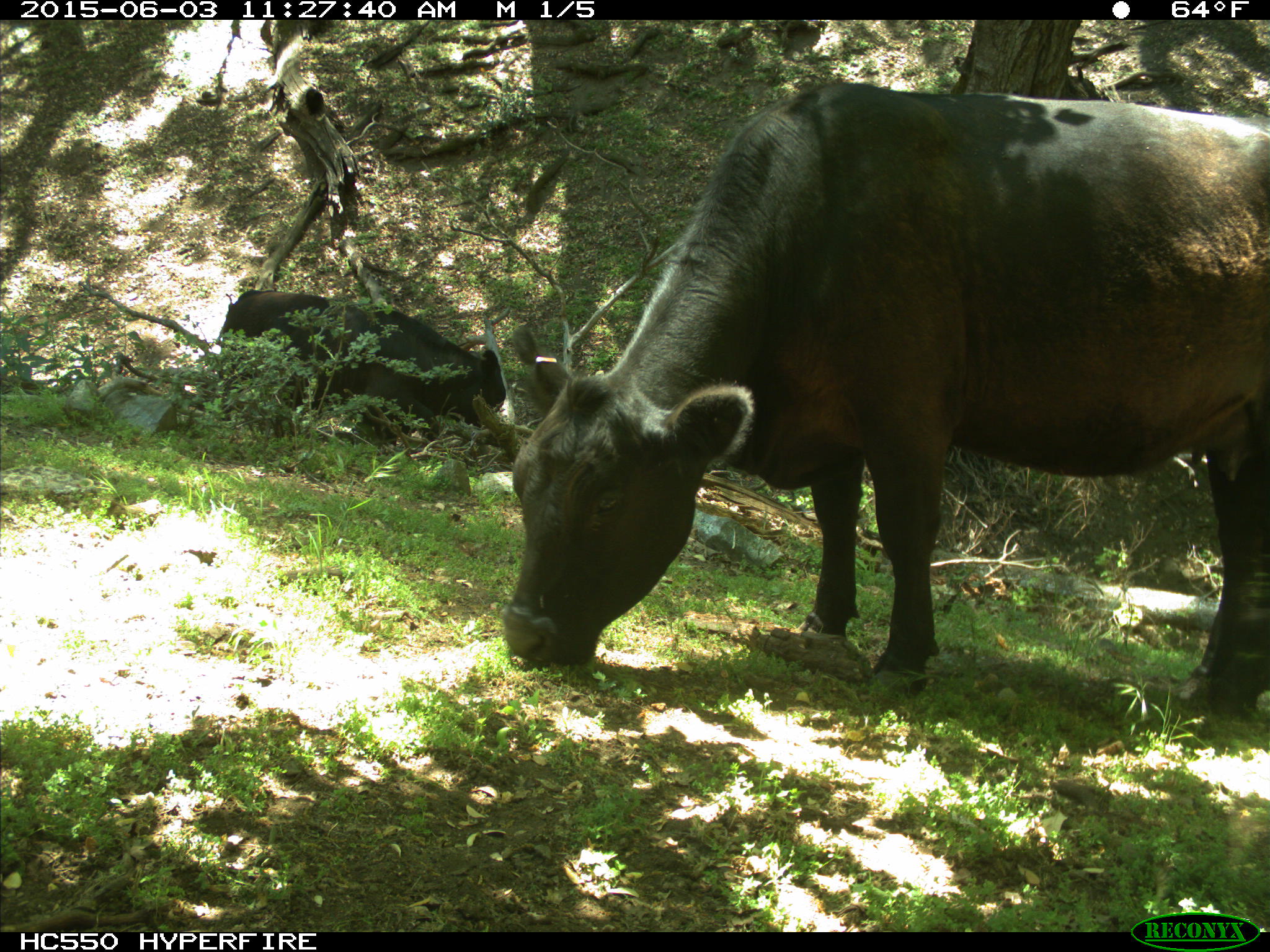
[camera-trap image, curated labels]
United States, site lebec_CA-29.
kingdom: Animalia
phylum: Chordata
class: Mammalia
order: Artiodactyla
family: Bovidae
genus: Bos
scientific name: Bos taurus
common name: domestic cow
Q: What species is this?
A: Bos taurus (domestic cow).